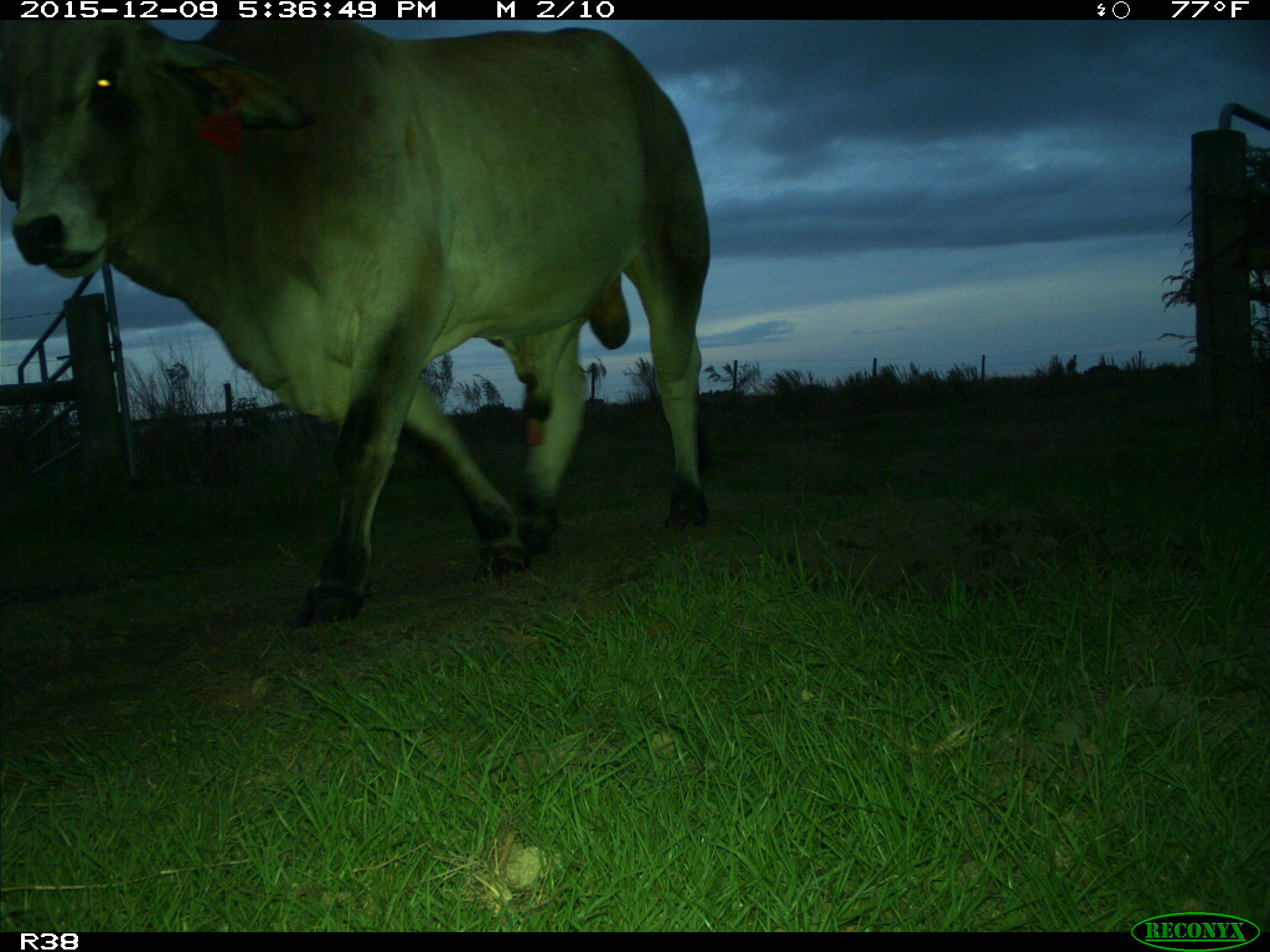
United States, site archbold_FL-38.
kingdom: Animalia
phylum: Chordata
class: Mammalia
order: Artiodactyla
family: Bovidae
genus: Bos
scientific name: Bos taurus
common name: domestic cow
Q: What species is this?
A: Bos taurus (domestic cow).